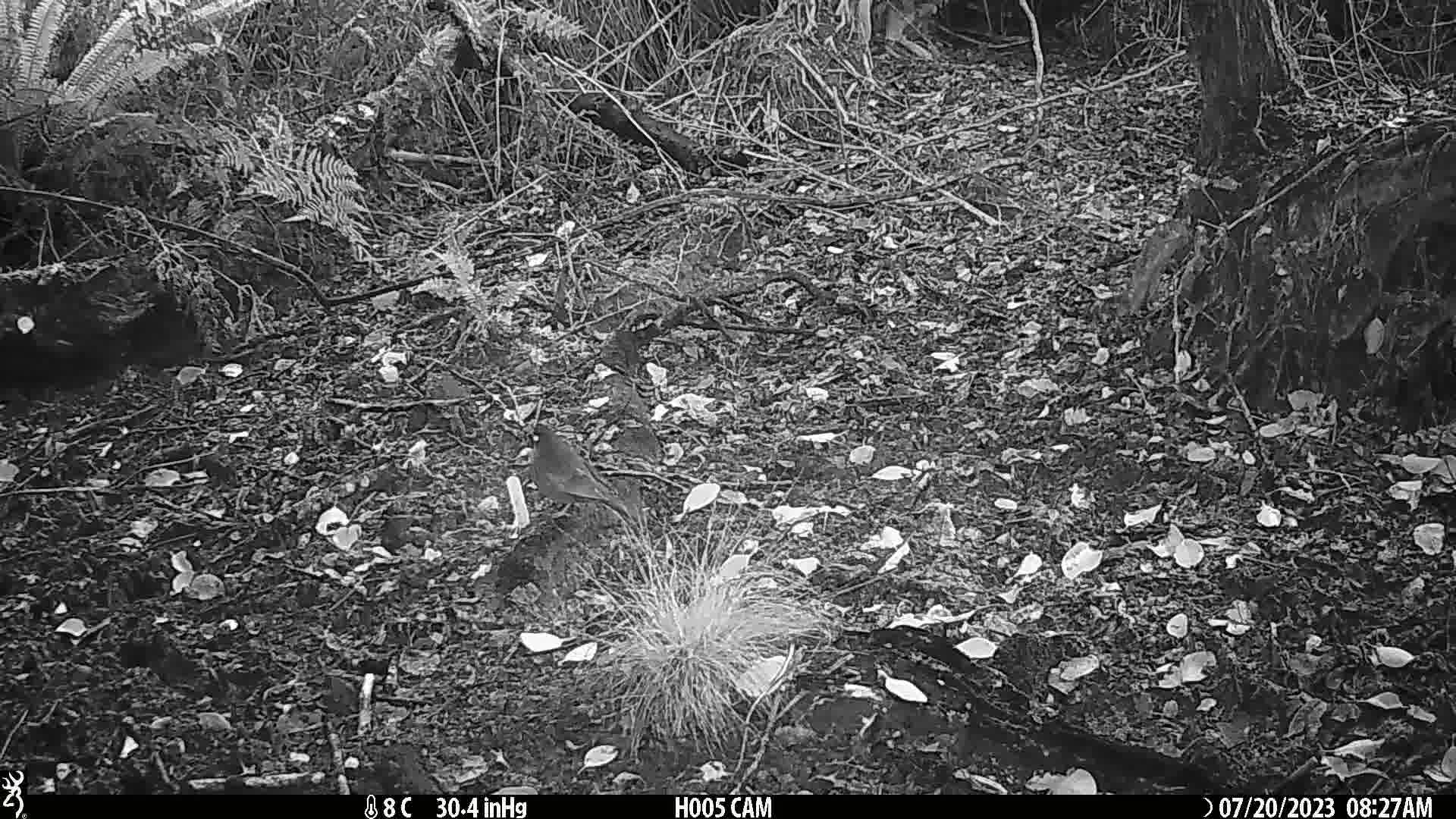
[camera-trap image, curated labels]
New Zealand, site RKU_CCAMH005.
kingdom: Animalia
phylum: Chordata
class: Aves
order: Passeriformes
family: Turdidae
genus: Turdus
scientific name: Turdus merula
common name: eurasian blackbird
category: blackbird